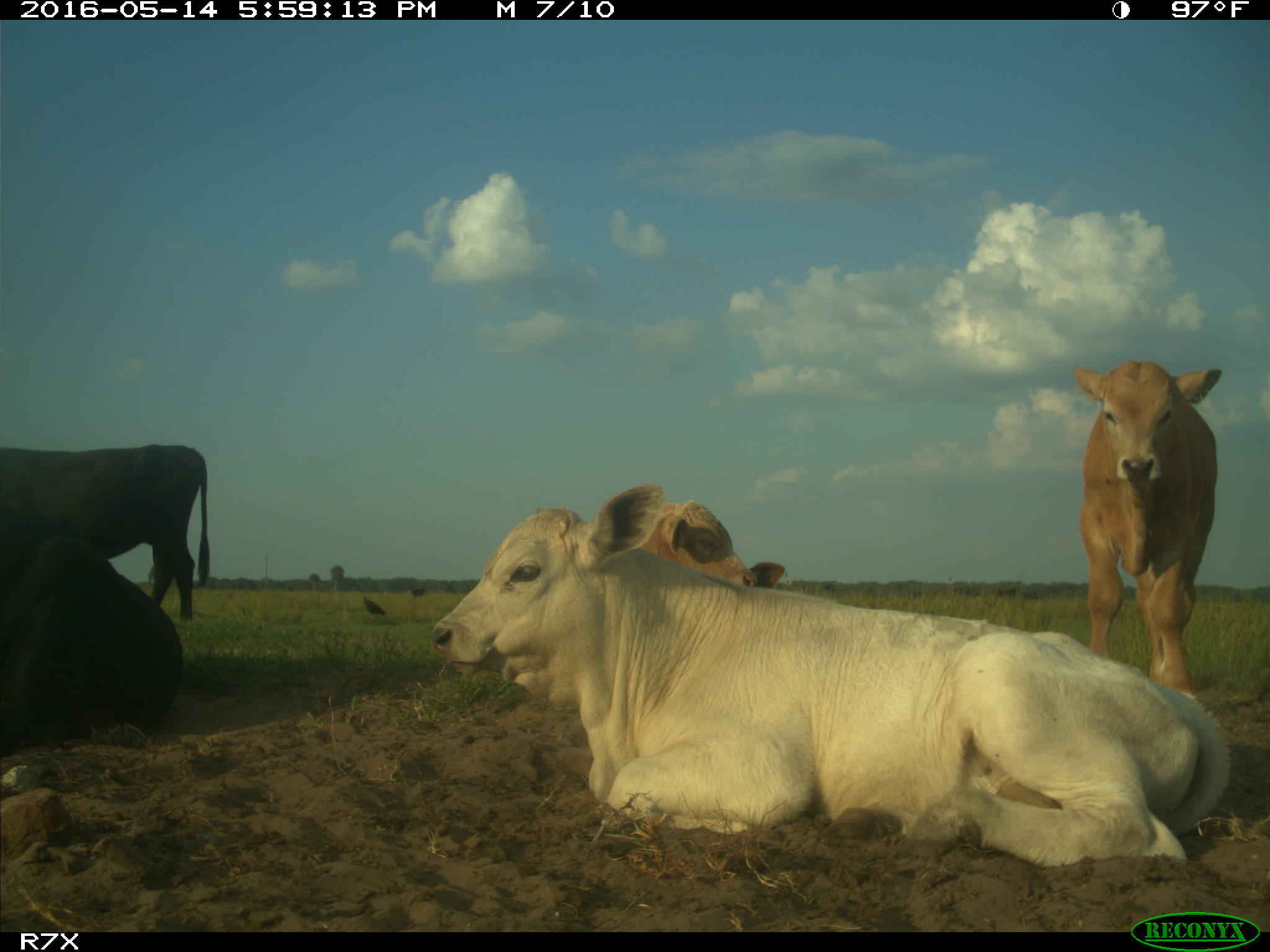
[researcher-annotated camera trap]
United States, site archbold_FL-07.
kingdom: Animalia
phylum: Chordata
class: Mammalia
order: Artiodactyla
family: Bovidae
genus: Bos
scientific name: Bos taurus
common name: domestic cow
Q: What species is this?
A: Bos taurus (domestic cow).